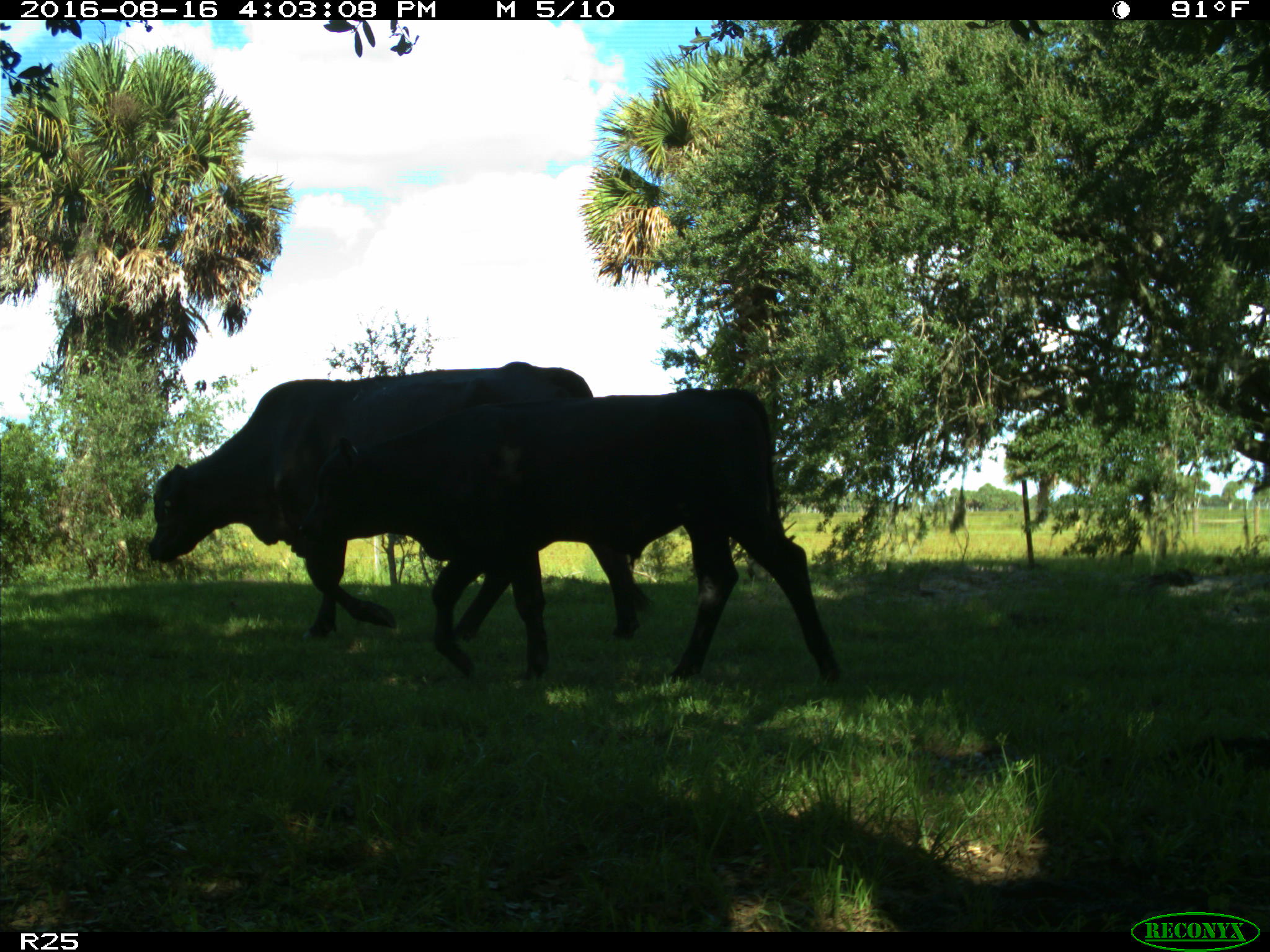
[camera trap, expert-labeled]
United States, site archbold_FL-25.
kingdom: Animalia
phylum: Chordata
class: Mammalia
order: Artiodactyla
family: Bovidae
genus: Bos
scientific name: Bos taurus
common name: domestic cow